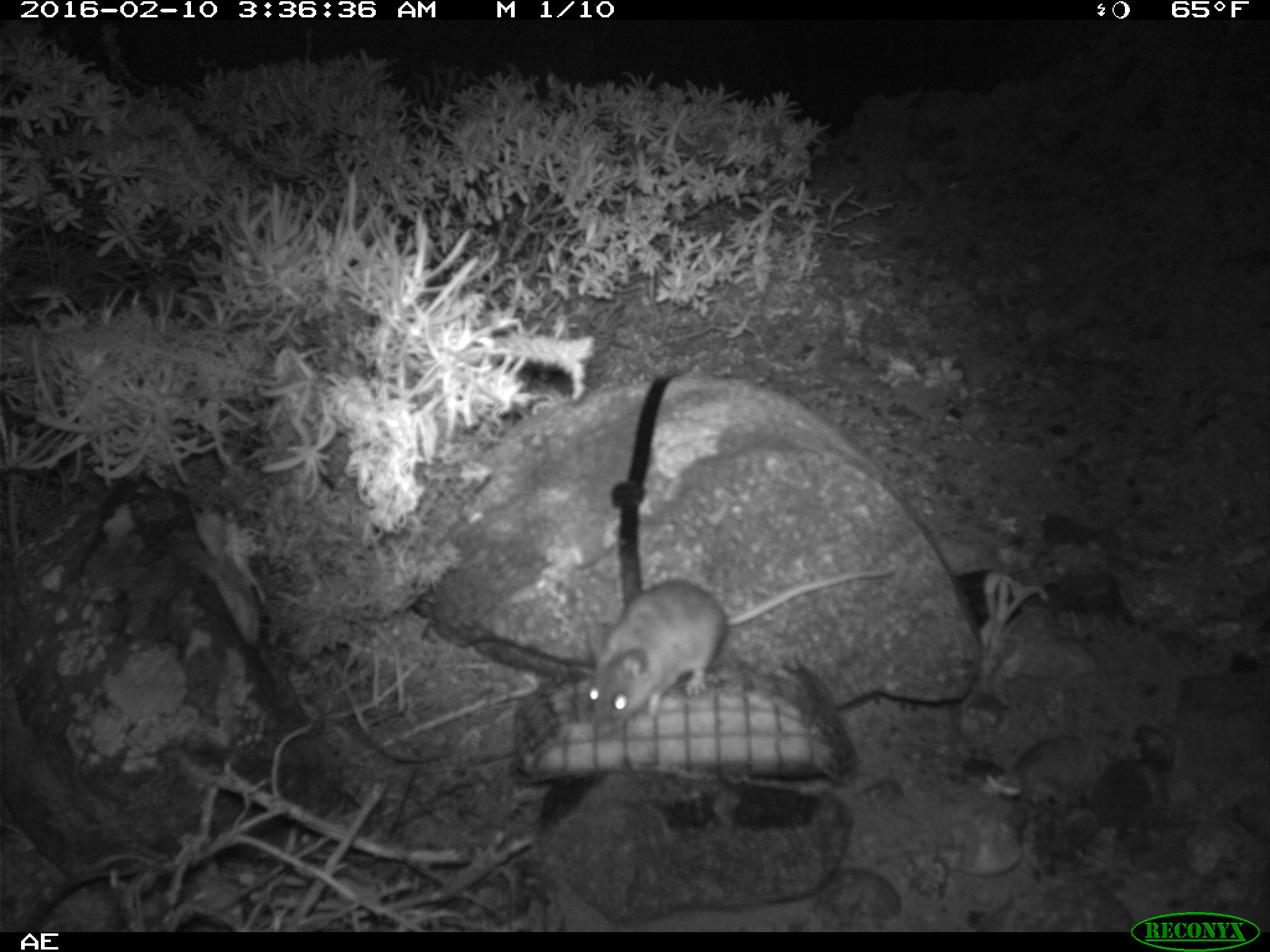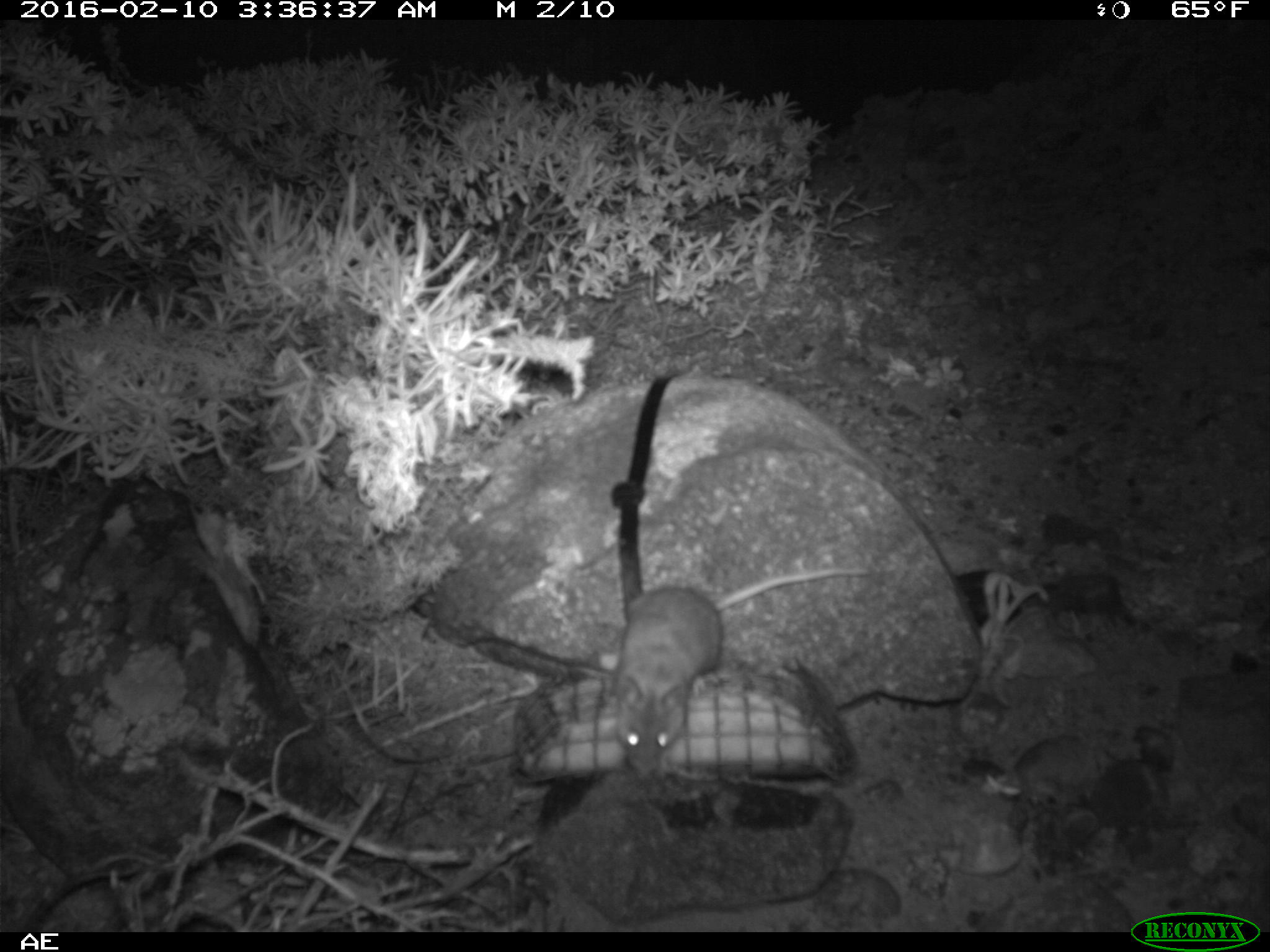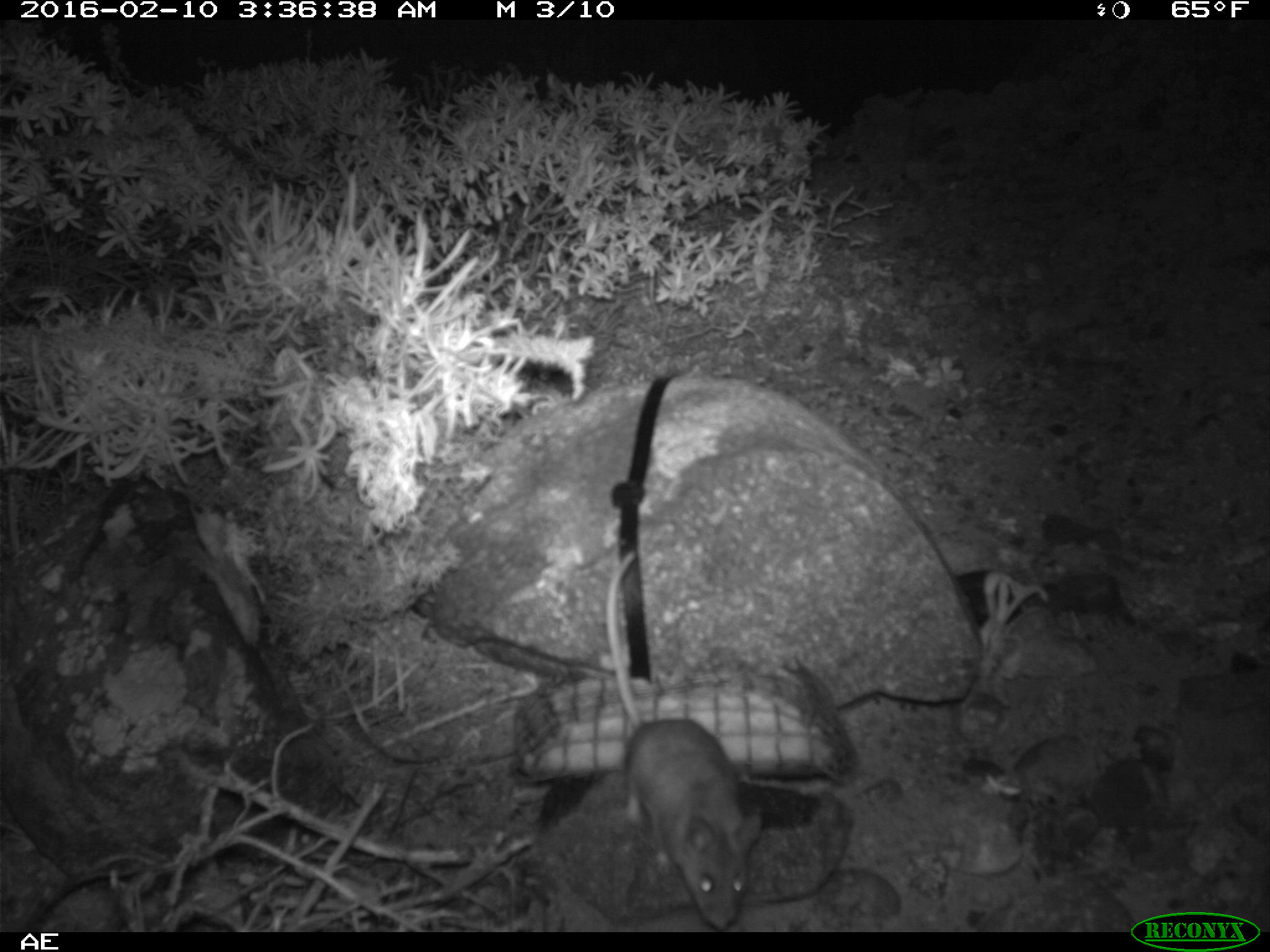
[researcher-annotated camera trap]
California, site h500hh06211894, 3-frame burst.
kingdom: Animalia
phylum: Chordata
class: Mammalia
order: Rodentia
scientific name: Rodentia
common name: rodent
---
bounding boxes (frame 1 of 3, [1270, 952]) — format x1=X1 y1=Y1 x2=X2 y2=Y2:
rodent: x1=582 y1=563 x2=900 y2=736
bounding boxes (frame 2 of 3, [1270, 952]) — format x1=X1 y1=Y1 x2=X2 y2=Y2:
rodent: x1=618 y1=569 x2=867 y2=778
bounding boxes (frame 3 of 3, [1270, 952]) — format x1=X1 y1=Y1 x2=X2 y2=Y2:
rodent: x1=606 y1=551 x2=762 y2=930